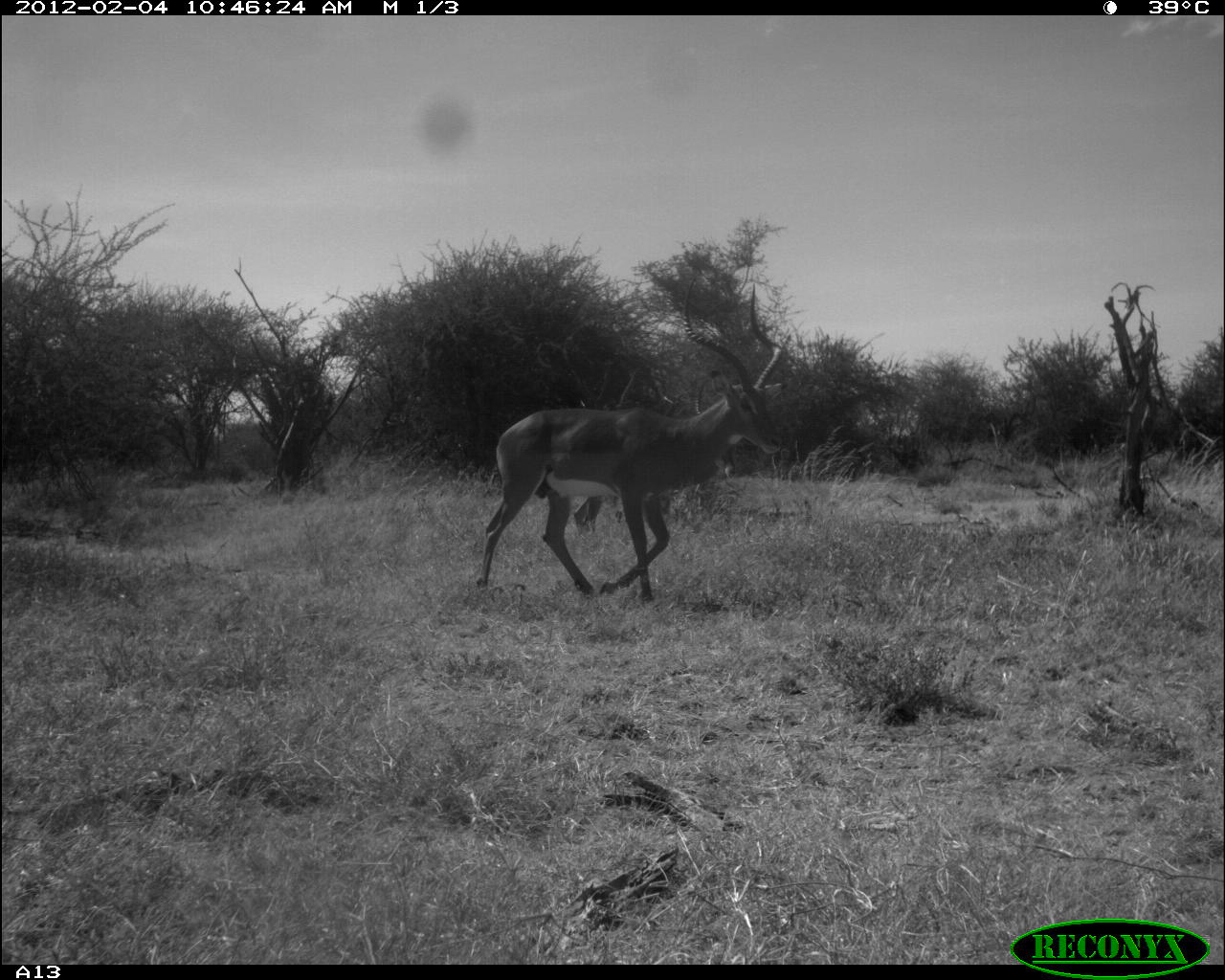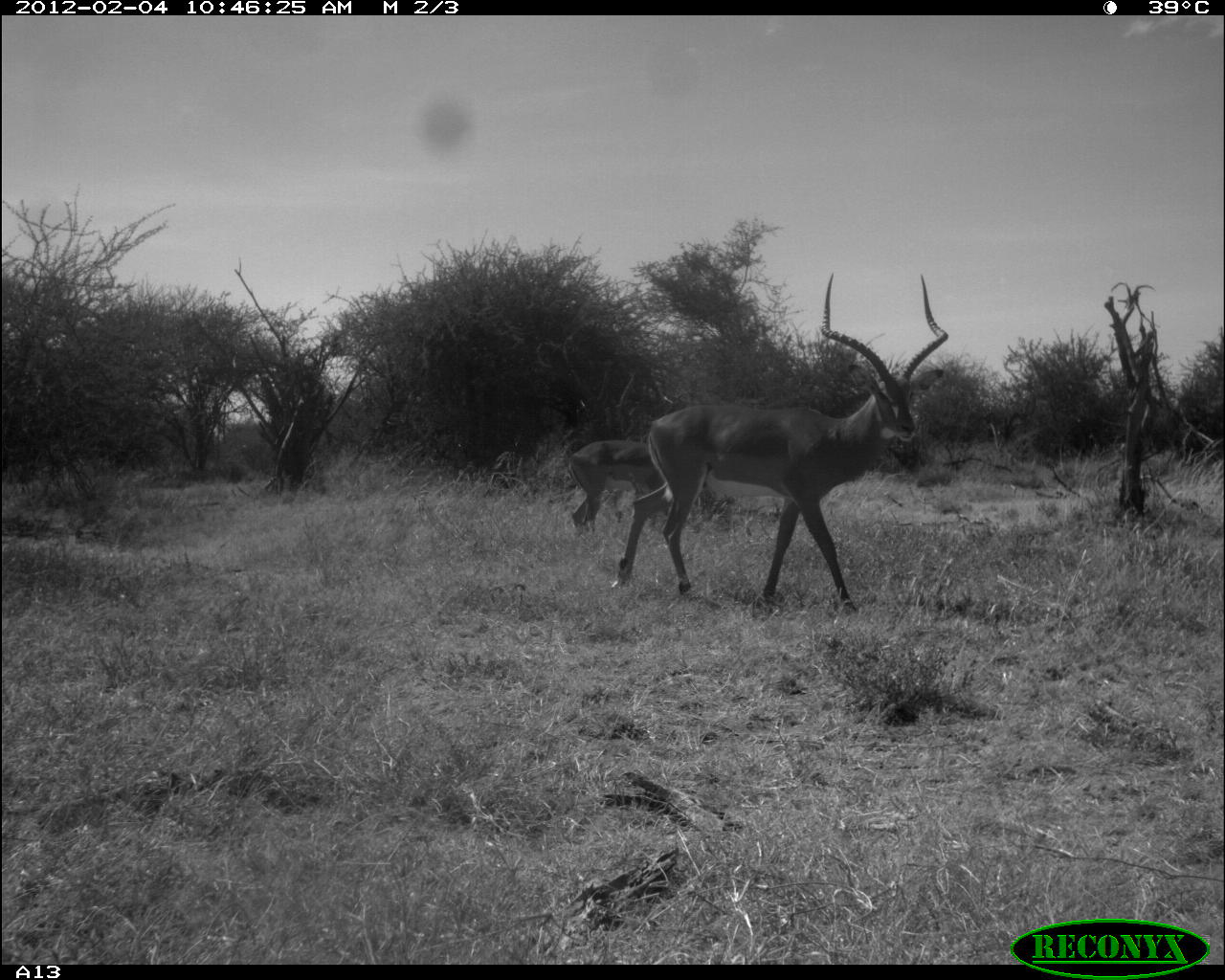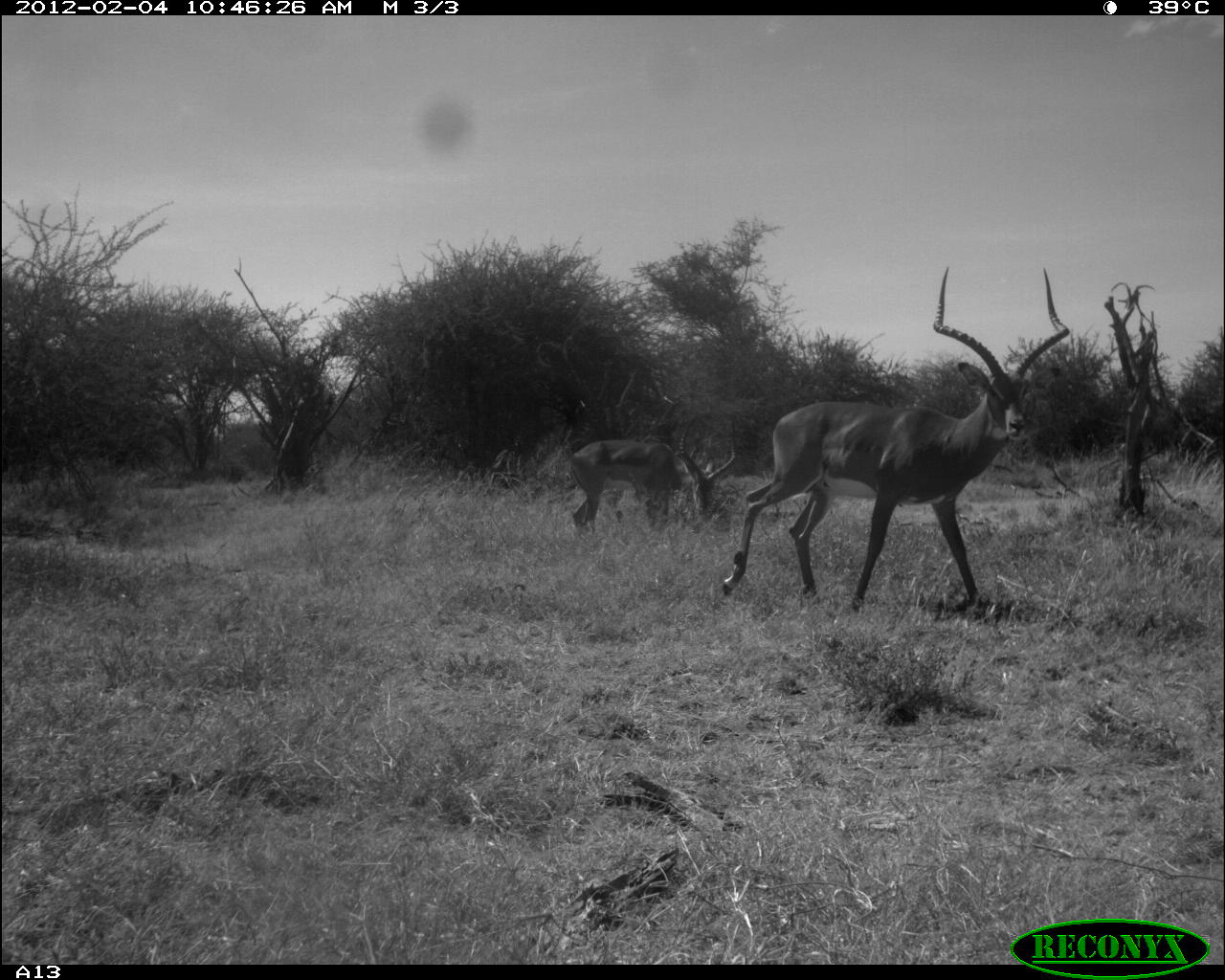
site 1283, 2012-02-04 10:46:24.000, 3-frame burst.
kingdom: Animalia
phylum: Chordata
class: Mammalia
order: Artiodactyla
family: Bovidae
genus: Aepyceros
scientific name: Aepyceros melampus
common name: impala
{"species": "Aepyceros melampus (impala)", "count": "1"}